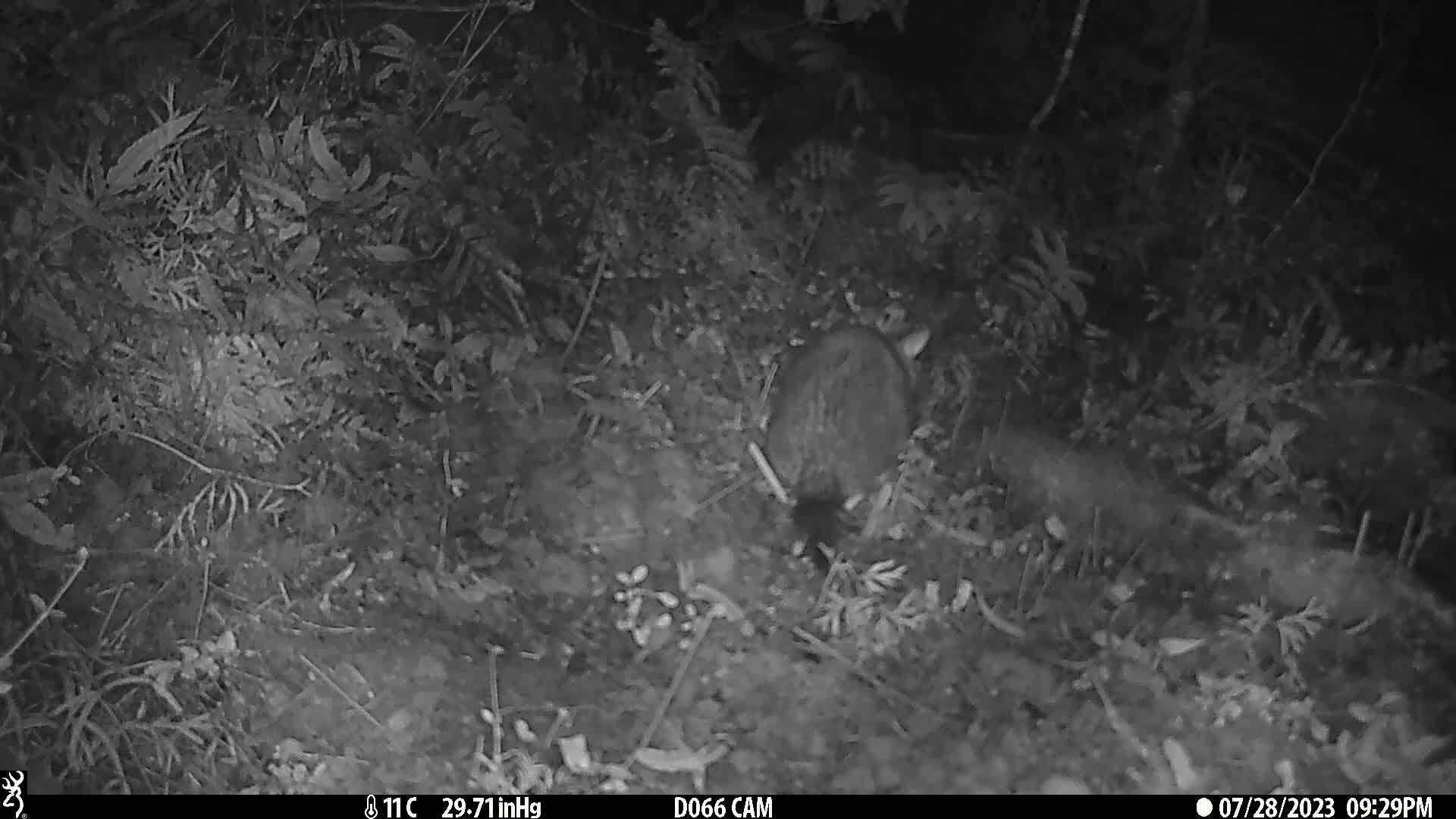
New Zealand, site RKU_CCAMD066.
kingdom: Animalia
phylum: Chordata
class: Mammalia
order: Diprotodontia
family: Phalangeridae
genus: Trichosurus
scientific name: Trichosurus vulpecula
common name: common brushtail possum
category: possum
Possum (common brushtail possum) (Trichosurus vulpecula).